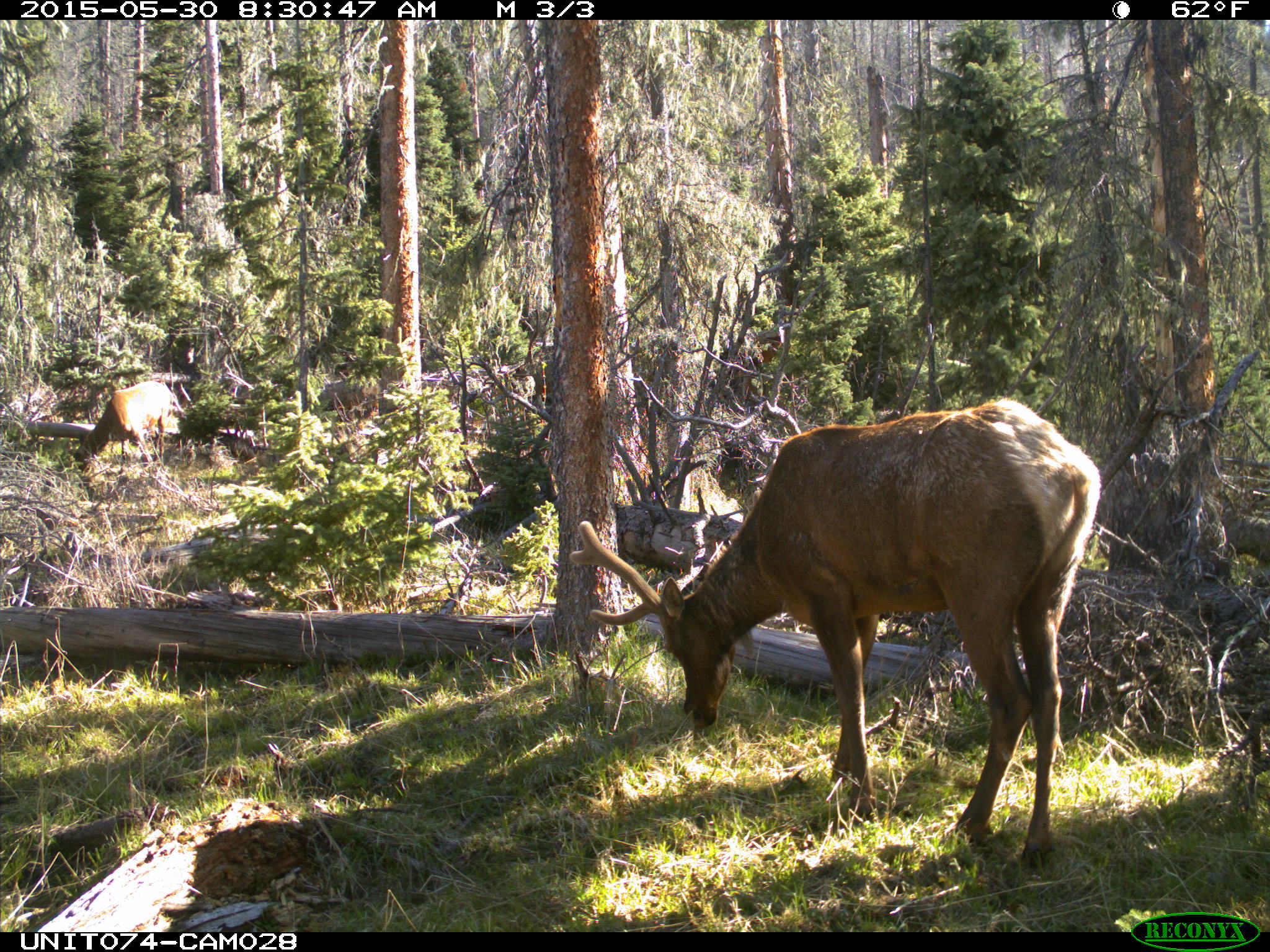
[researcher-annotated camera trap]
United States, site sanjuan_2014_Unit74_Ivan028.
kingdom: Animalia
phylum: Chordata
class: Mammalia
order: Artiodactyla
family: Cervidae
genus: Cervus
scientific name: Cervus elaphus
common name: red deer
Cervus elaphus (red deer).